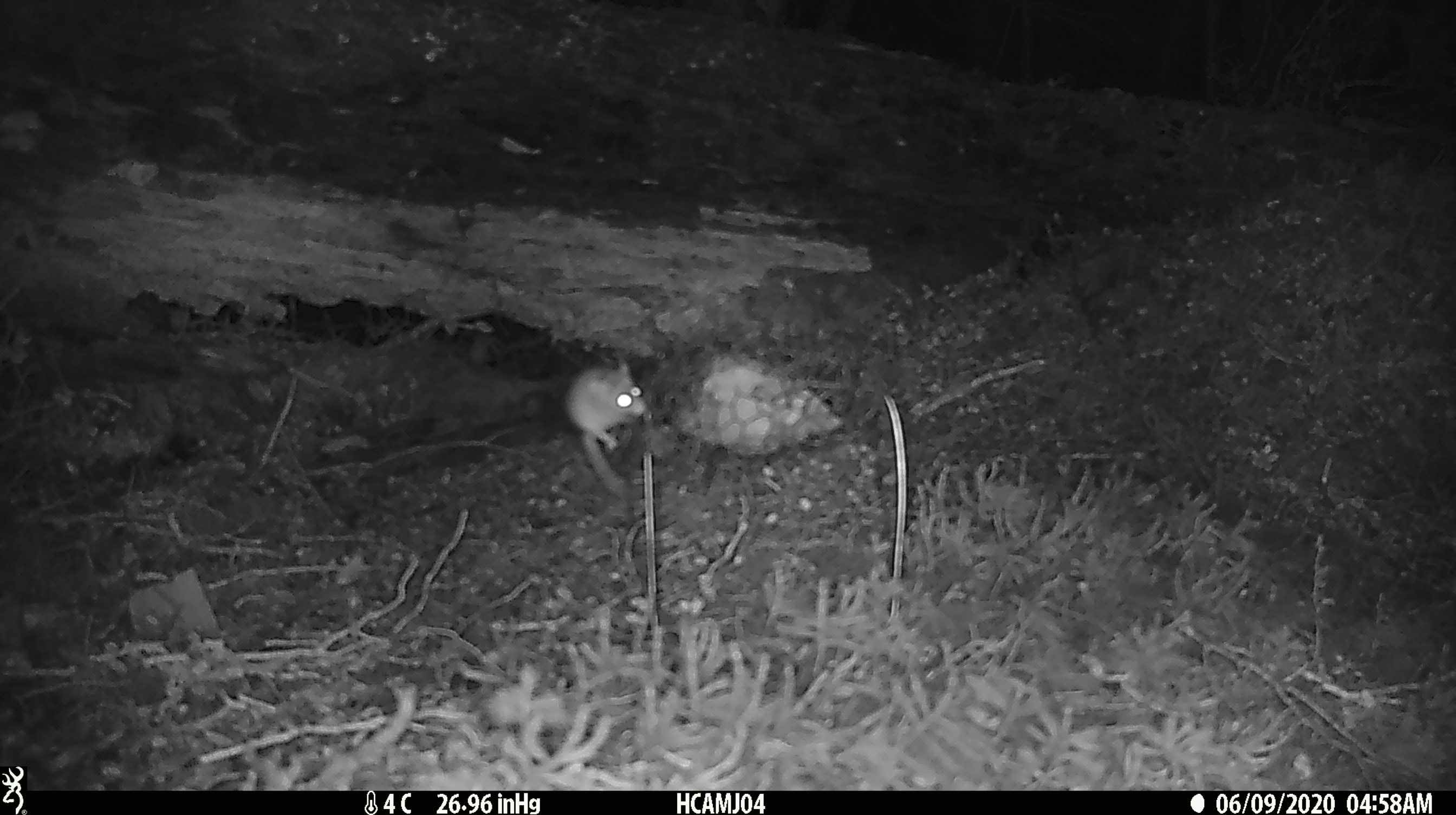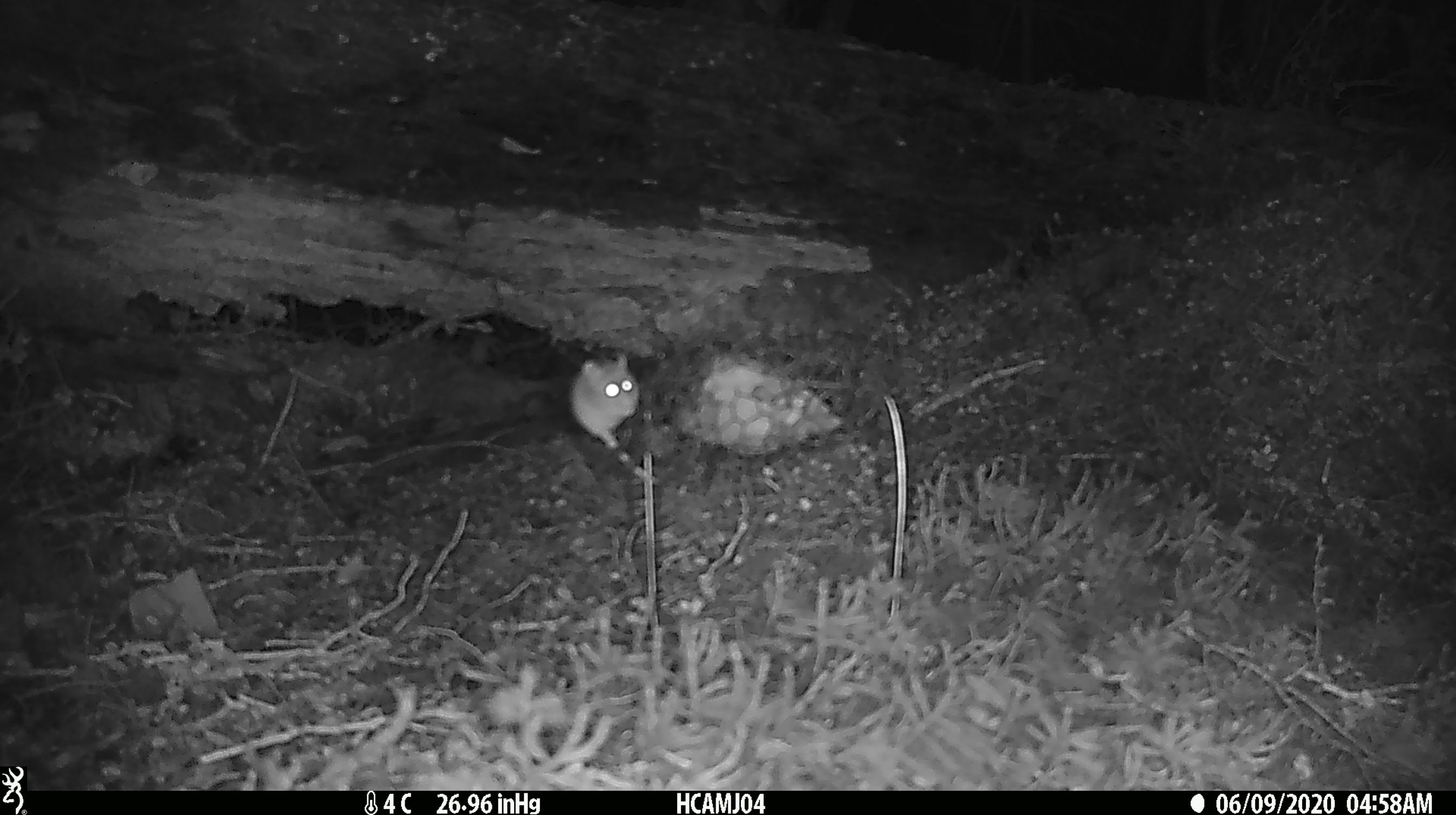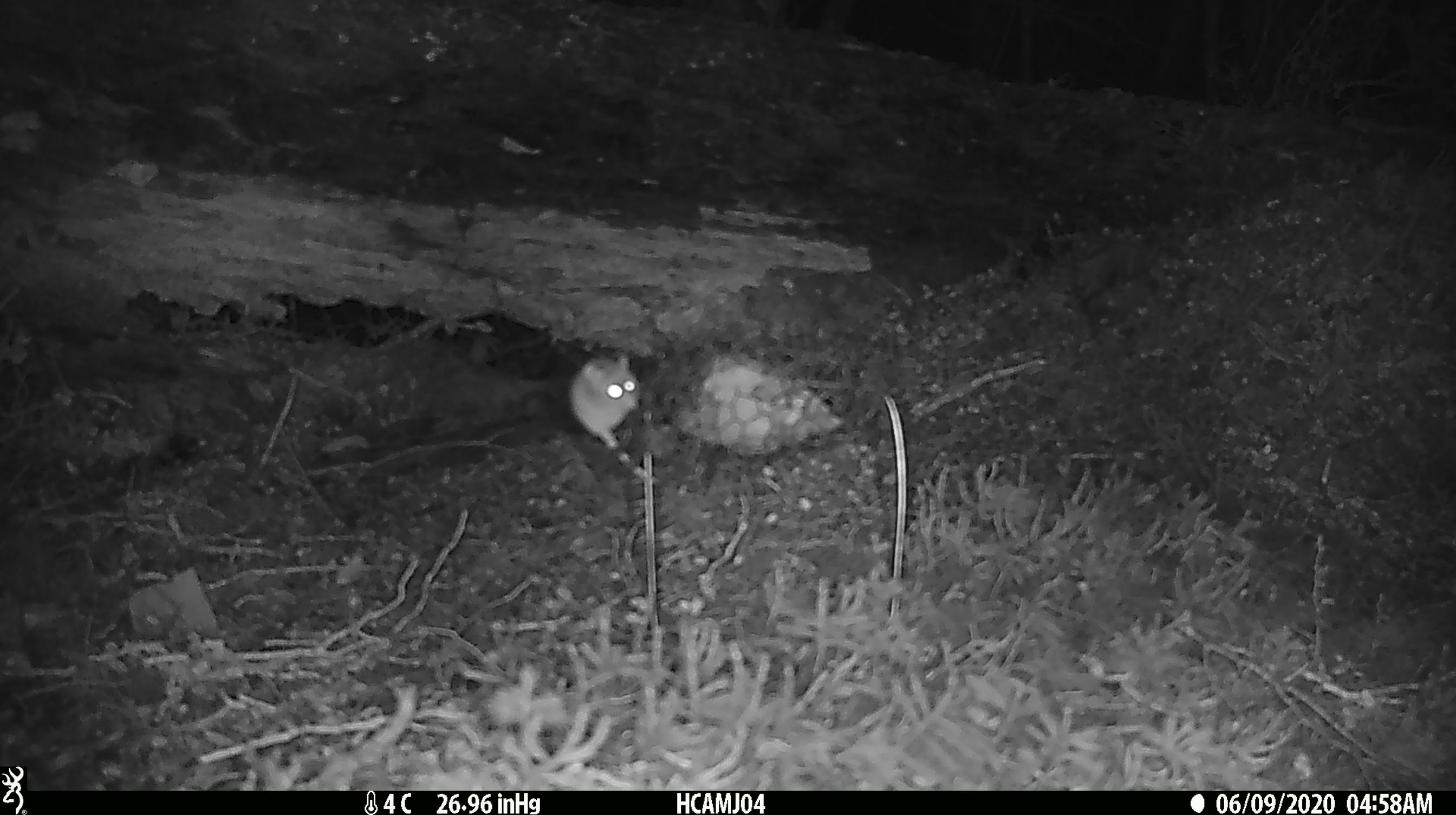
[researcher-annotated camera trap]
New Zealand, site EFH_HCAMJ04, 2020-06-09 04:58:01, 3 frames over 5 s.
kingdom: Animalia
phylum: Chordata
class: Mammalia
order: Rodentia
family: Muridae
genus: Mus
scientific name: Mus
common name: mouse